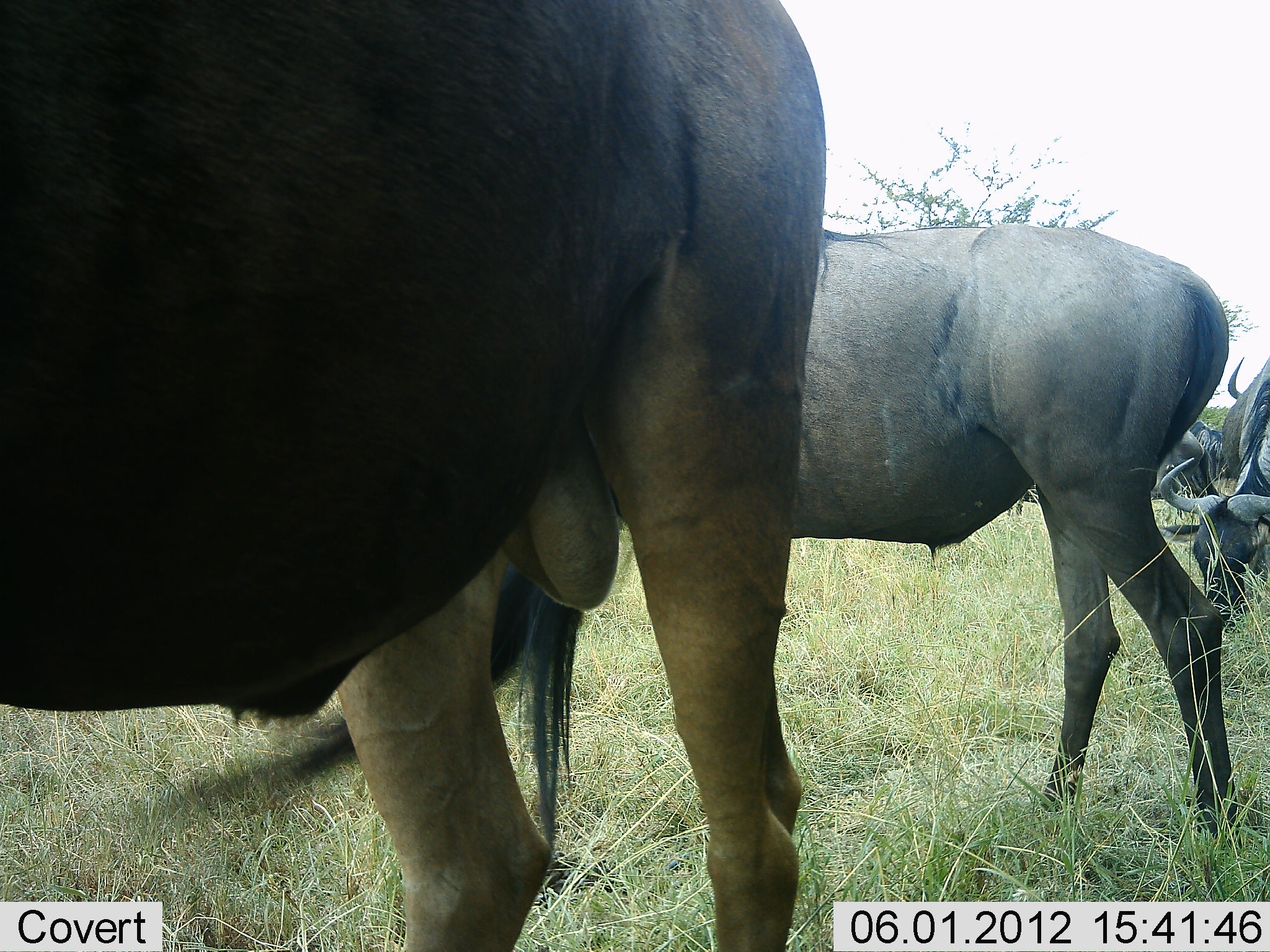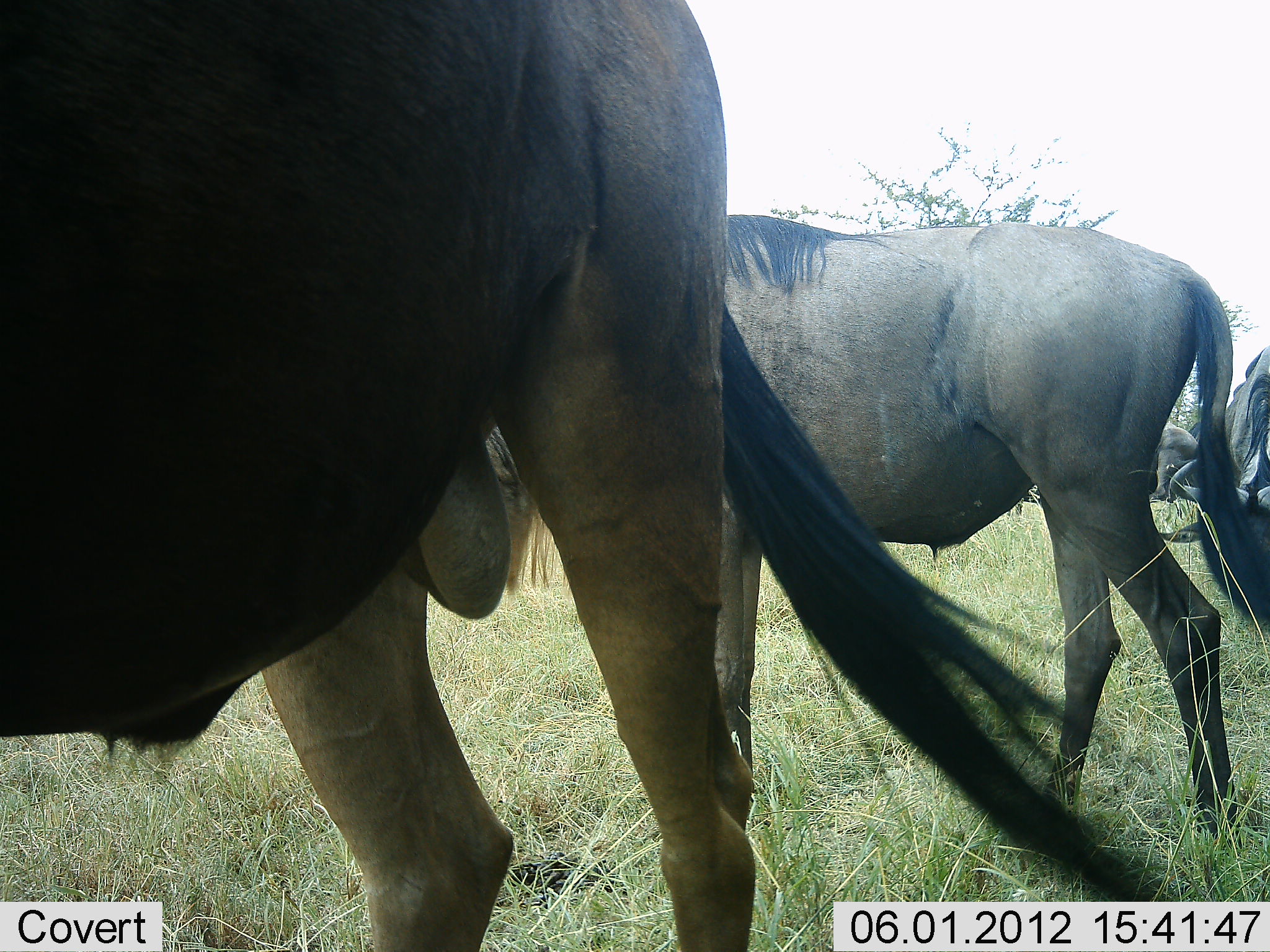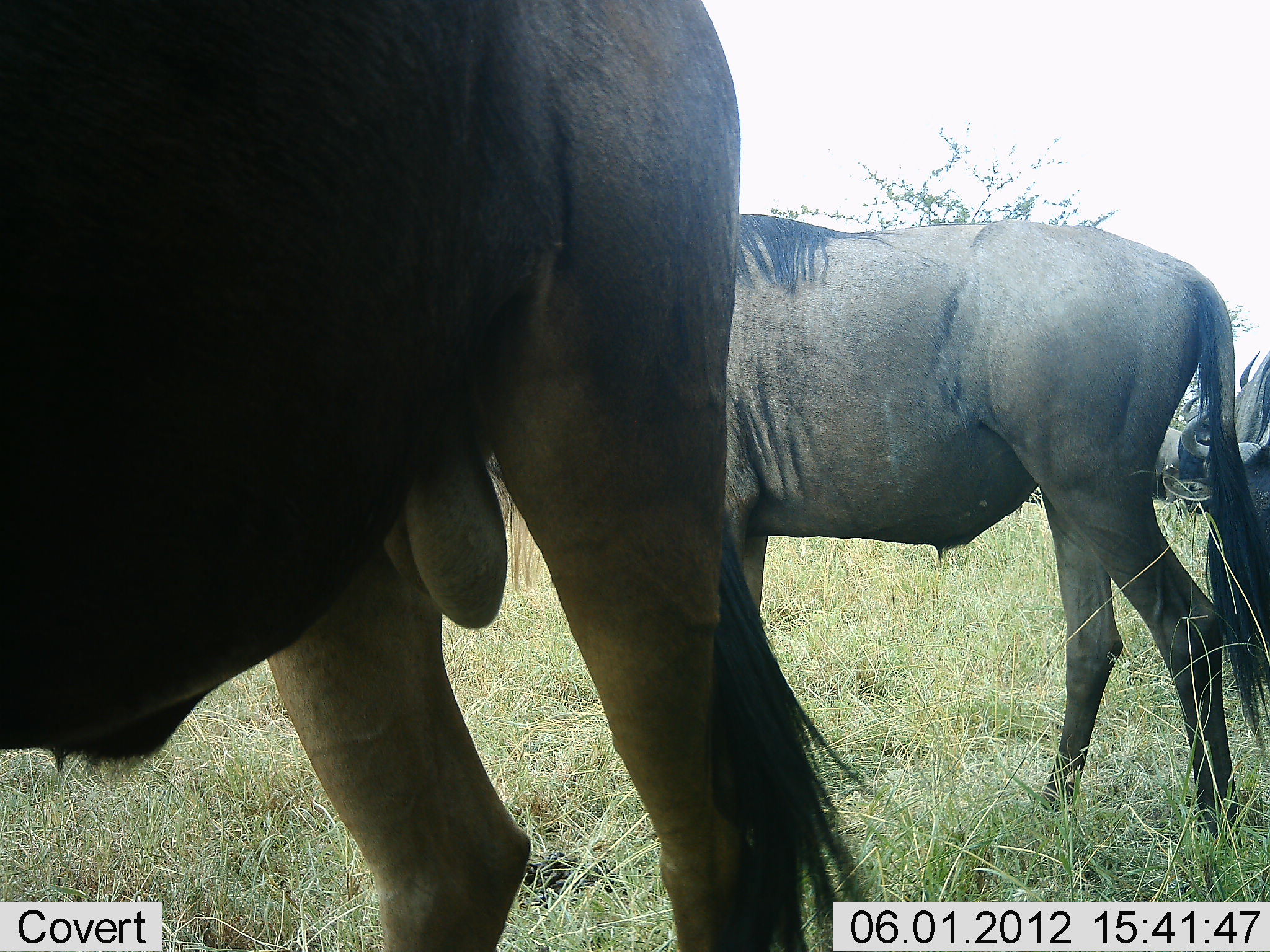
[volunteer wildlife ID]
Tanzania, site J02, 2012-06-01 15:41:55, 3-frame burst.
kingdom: Animalia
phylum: Chordata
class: Mammalia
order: Artiodactyla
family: Bovidae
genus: Connochaetes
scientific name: Connochaetes taurinus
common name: blue wildebeest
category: wildebeest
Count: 4.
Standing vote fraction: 80%.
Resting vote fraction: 10%.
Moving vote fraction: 10%.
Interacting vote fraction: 0%.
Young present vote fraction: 0%.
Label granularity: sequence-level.